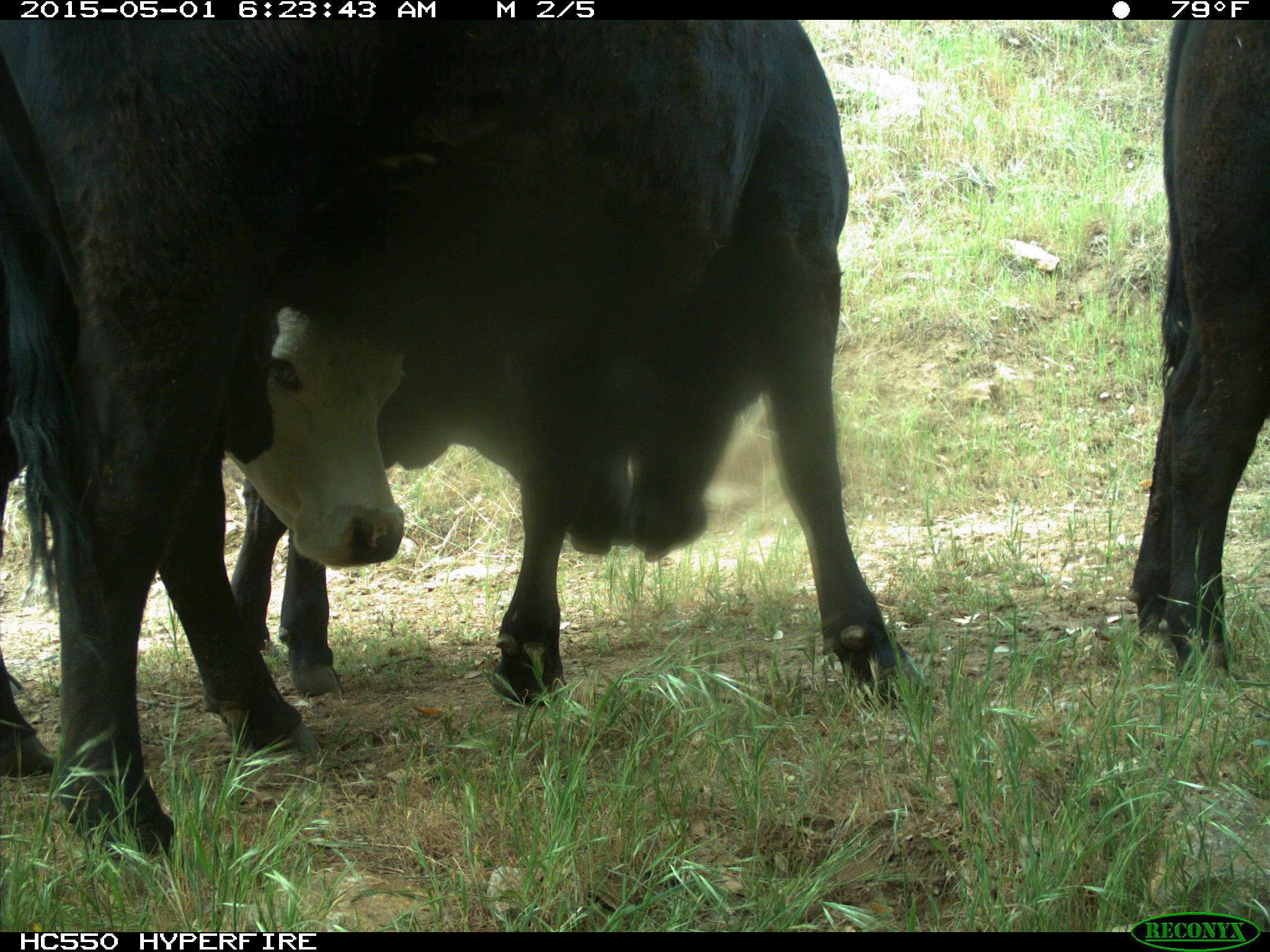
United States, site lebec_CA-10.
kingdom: Animalia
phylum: Chordata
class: Mammalia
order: Artiodactyla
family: Bovidae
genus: Bos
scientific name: Bos taurus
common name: domestic cow